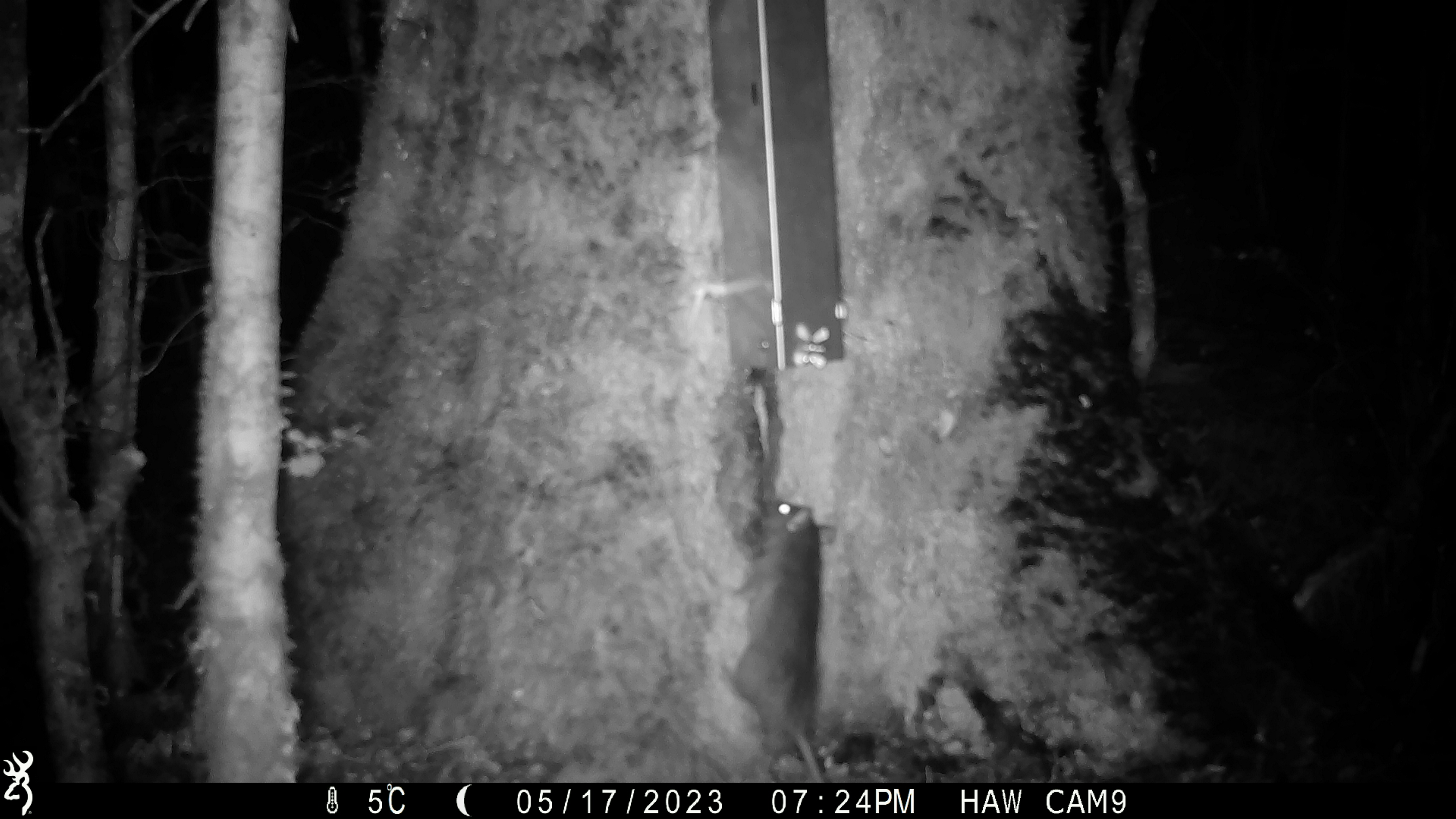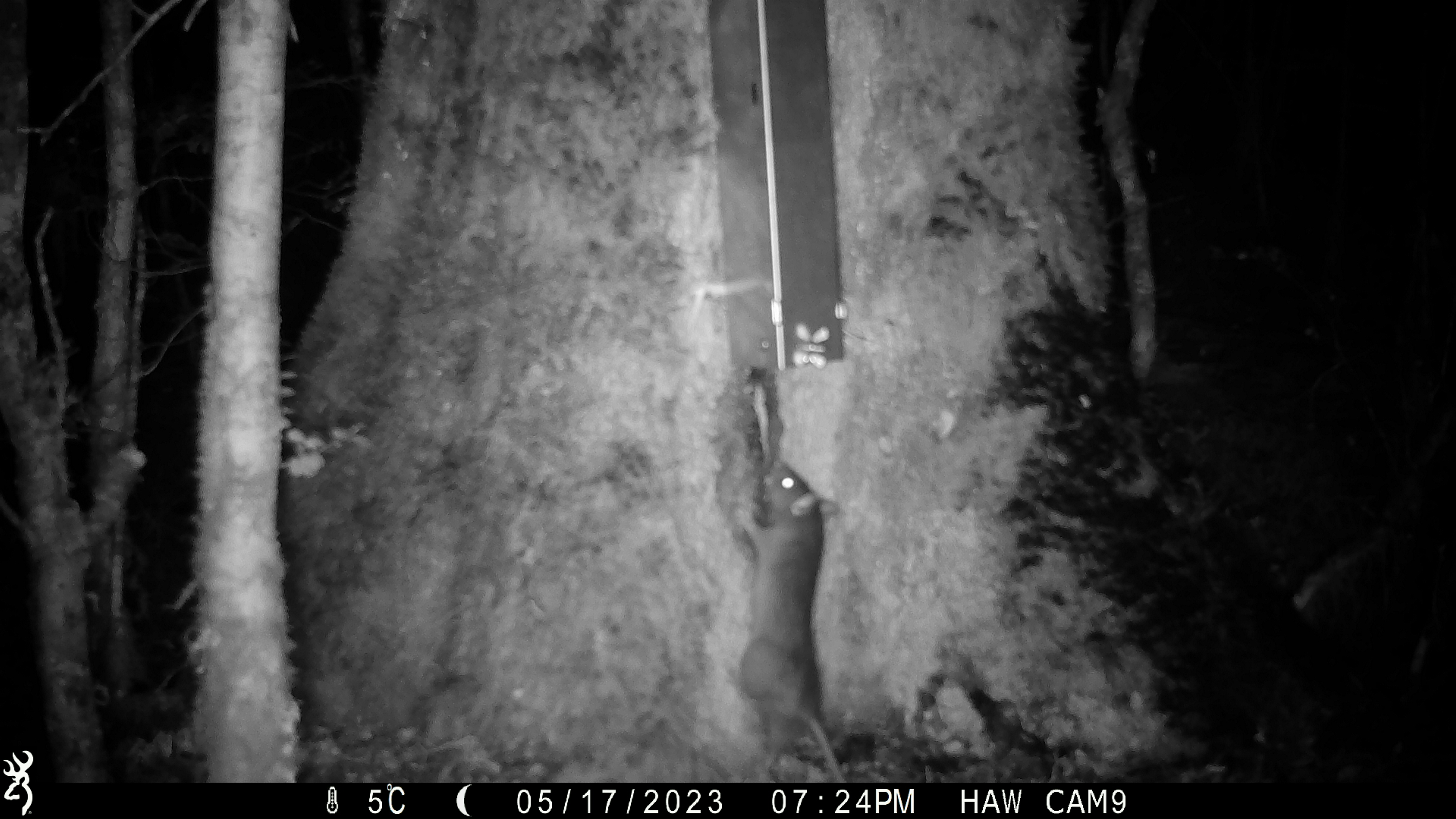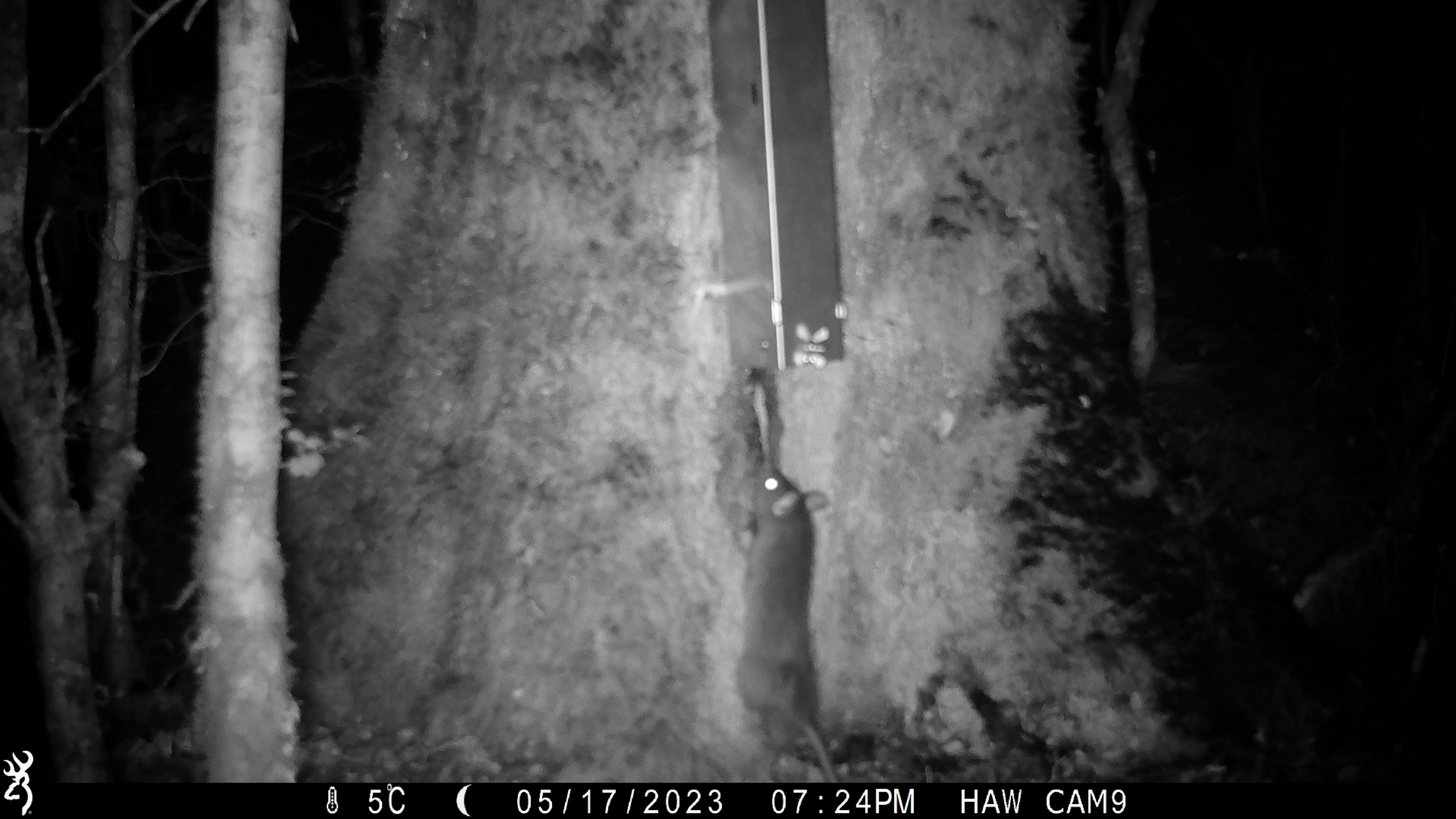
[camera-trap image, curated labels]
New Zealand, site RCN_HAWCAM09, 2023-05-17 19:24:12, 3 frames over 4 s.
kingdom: Animalia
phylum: Chordata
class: Mammalia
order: Rodentia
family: Muridae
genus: Rattus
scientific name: Rattus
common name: rat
Rat (Rattus).